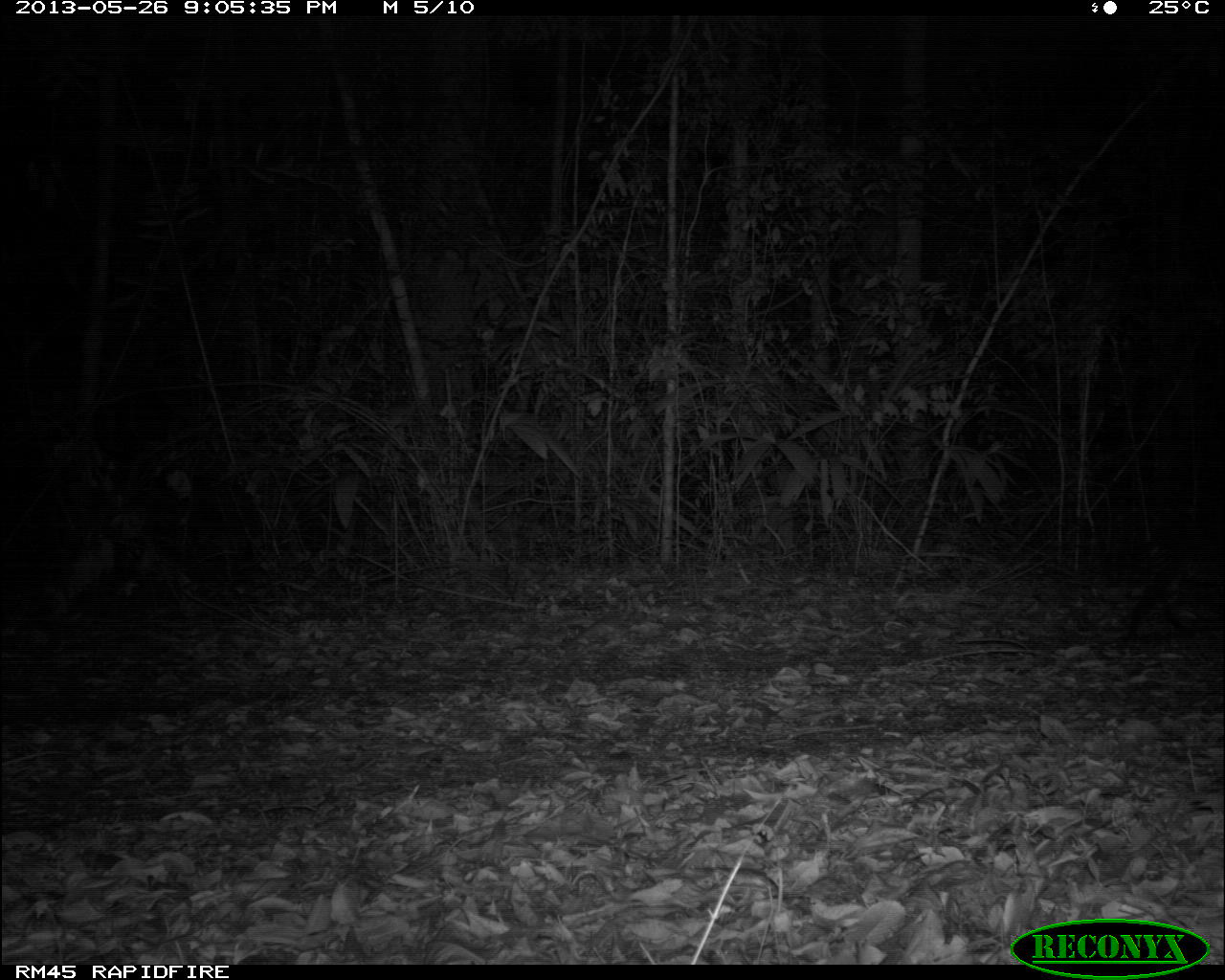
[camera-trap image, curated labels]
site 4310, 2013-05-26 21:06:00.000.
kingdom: Animalia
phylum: Chordata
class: Mammalia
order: Carnivora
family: Felidae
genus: Leopardus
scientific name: Leopardus pardalis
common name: ocelot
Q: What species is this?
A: Leopardus pardalis (ocelot).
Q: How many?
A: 1.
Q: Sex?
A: Female.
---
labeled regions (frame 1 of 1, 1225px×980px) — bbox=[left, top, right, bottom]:
leopardus pardalis: bbox=[1121, 520, 1224, 639]